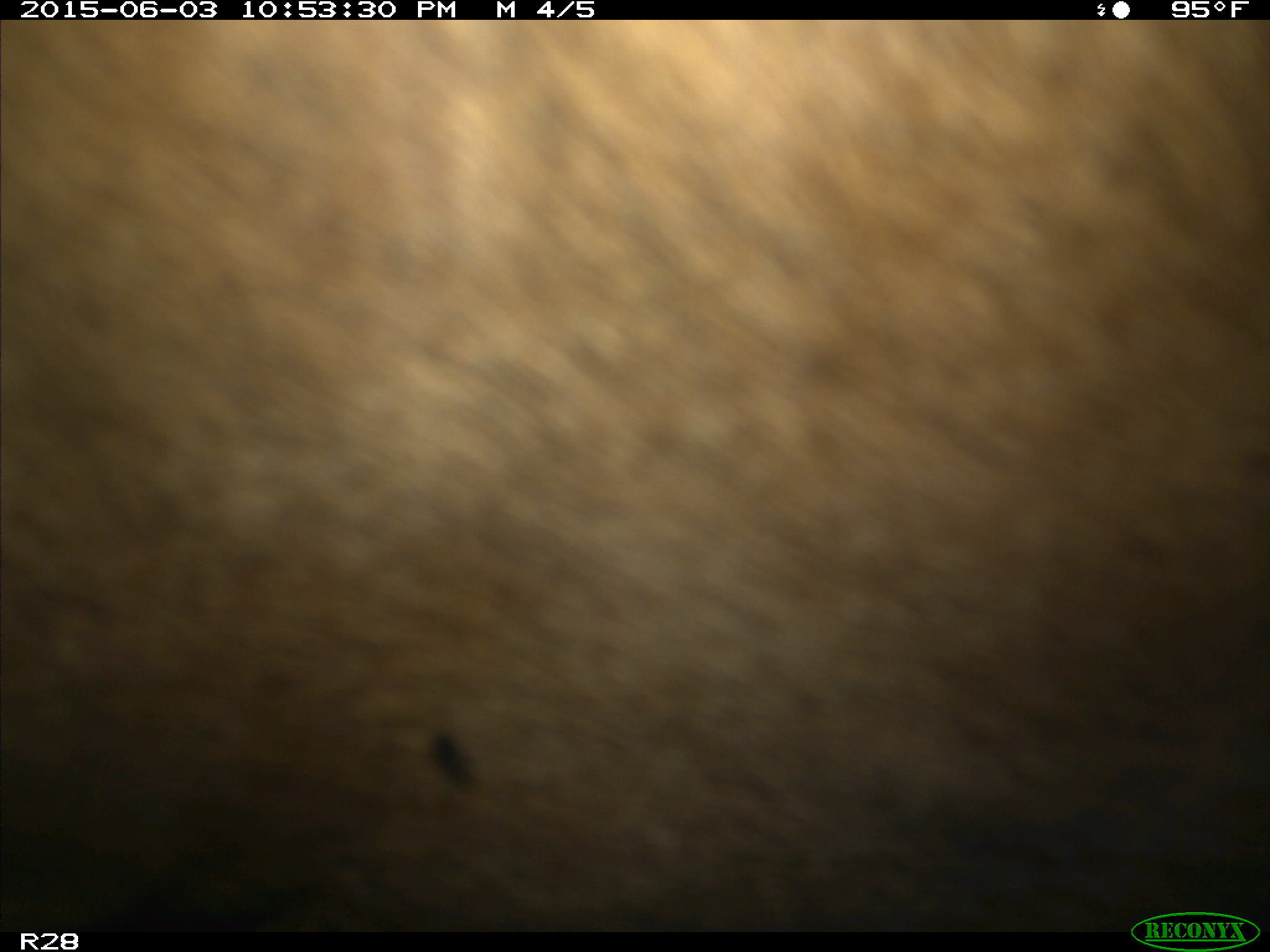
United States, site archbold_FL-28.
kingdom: Animalia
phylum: Chordata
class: Mammalia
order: Artiodactyla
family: Bovidae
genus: Bos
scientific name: Bos taurus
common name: domestic cow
Bos taurus (domestic cow).